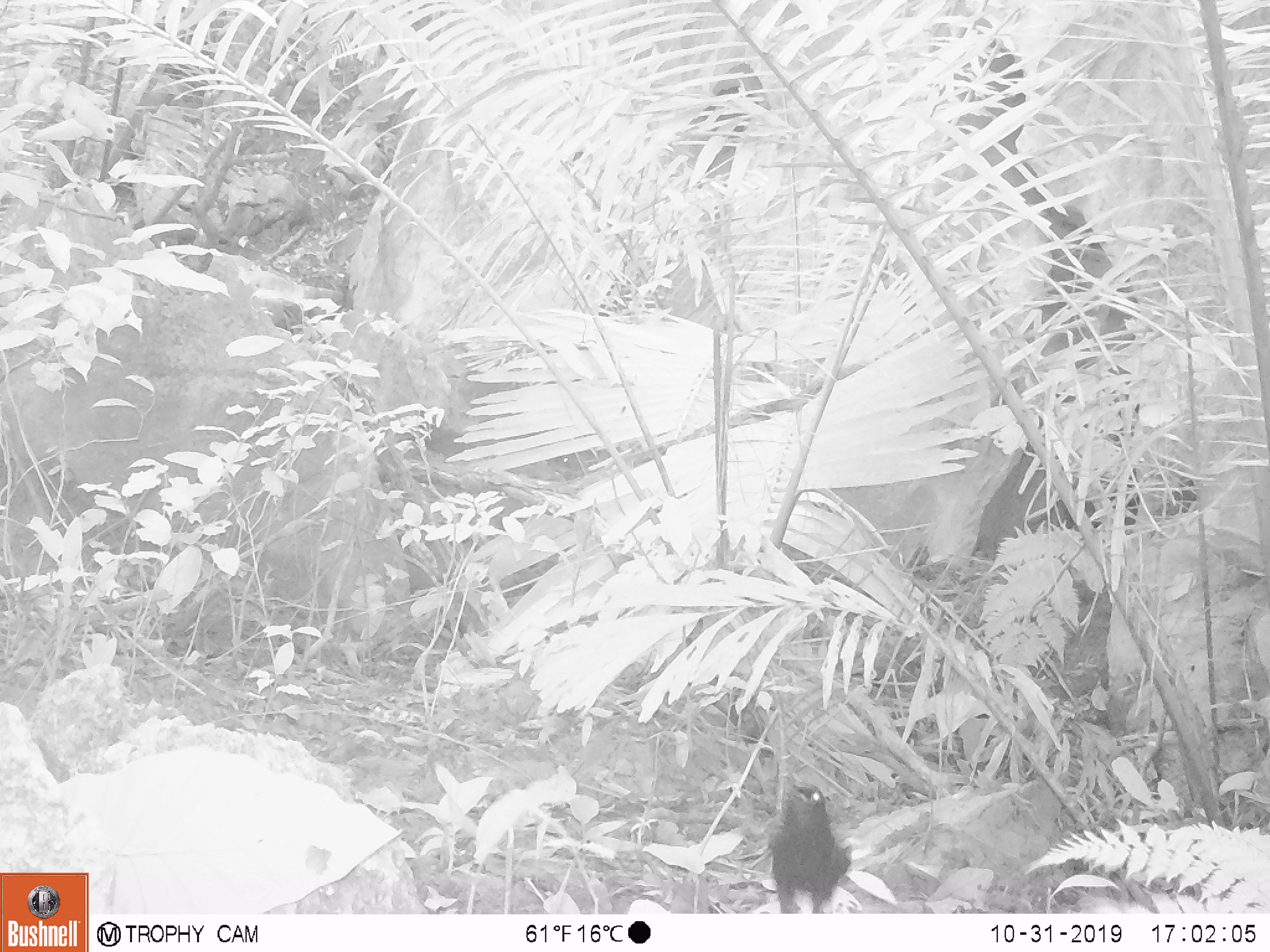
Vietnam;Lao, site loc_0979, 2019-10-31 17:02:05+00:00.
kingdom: Animalia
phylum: Chordata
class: Aves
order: Passeriformes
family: Muscicapidae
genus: Myophonus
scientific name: Myophonus caeruleus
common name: blue whistling thrush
Blue whistling thrush (Myophonus caeruleus). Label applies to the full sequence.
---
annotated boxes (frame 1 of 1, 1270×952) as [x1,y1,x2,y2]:
blue whistling thrush: [763,780,855,914]